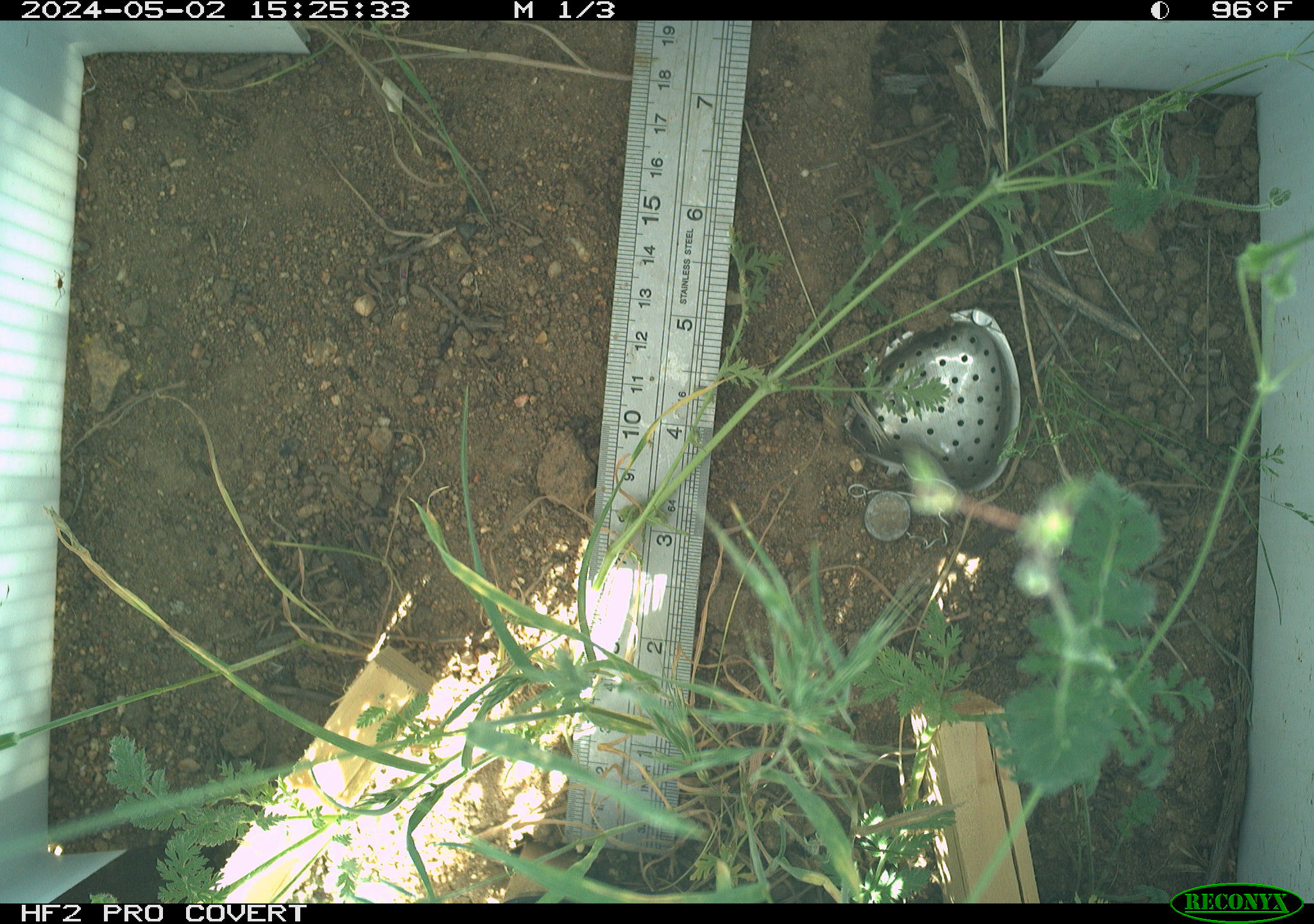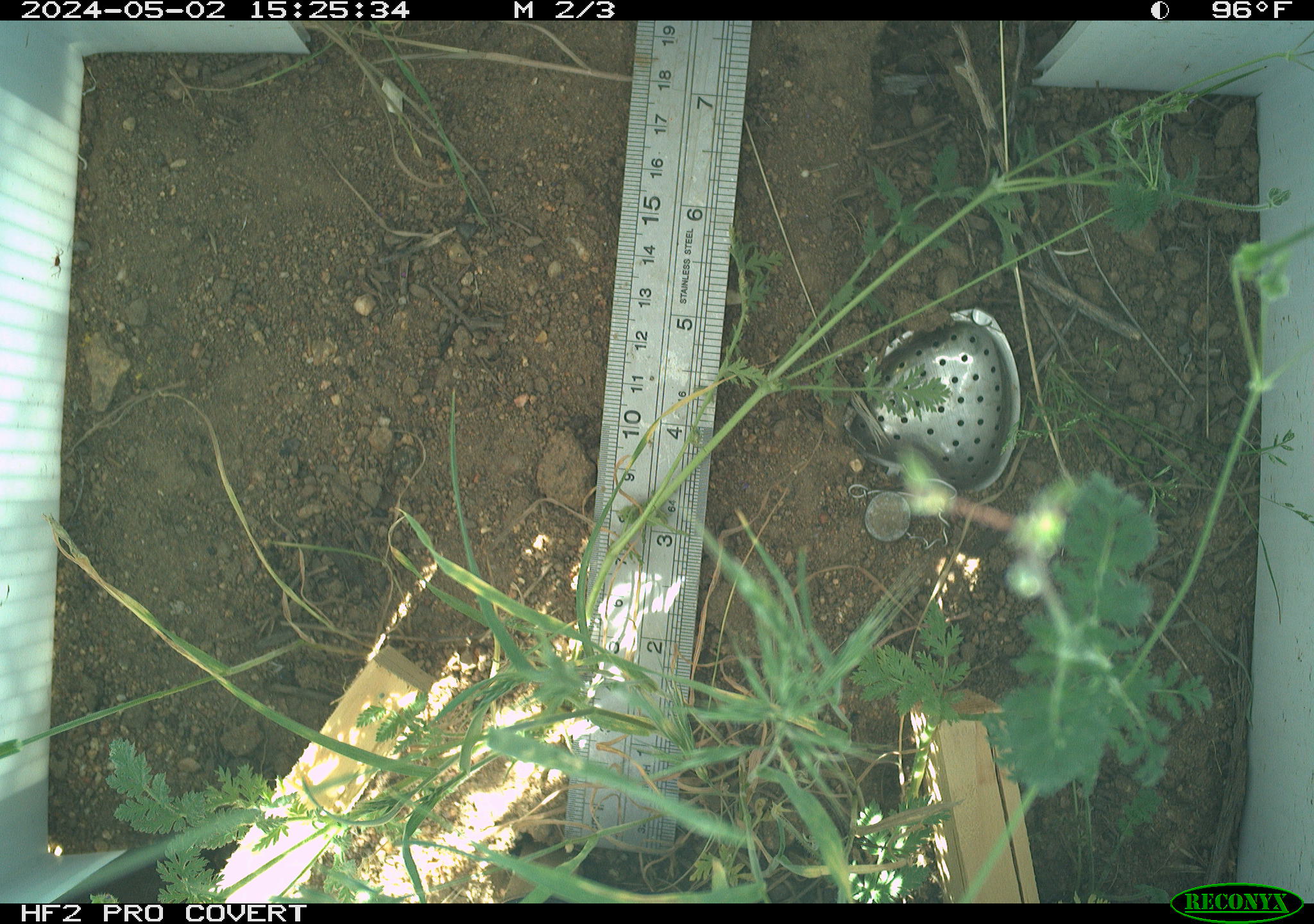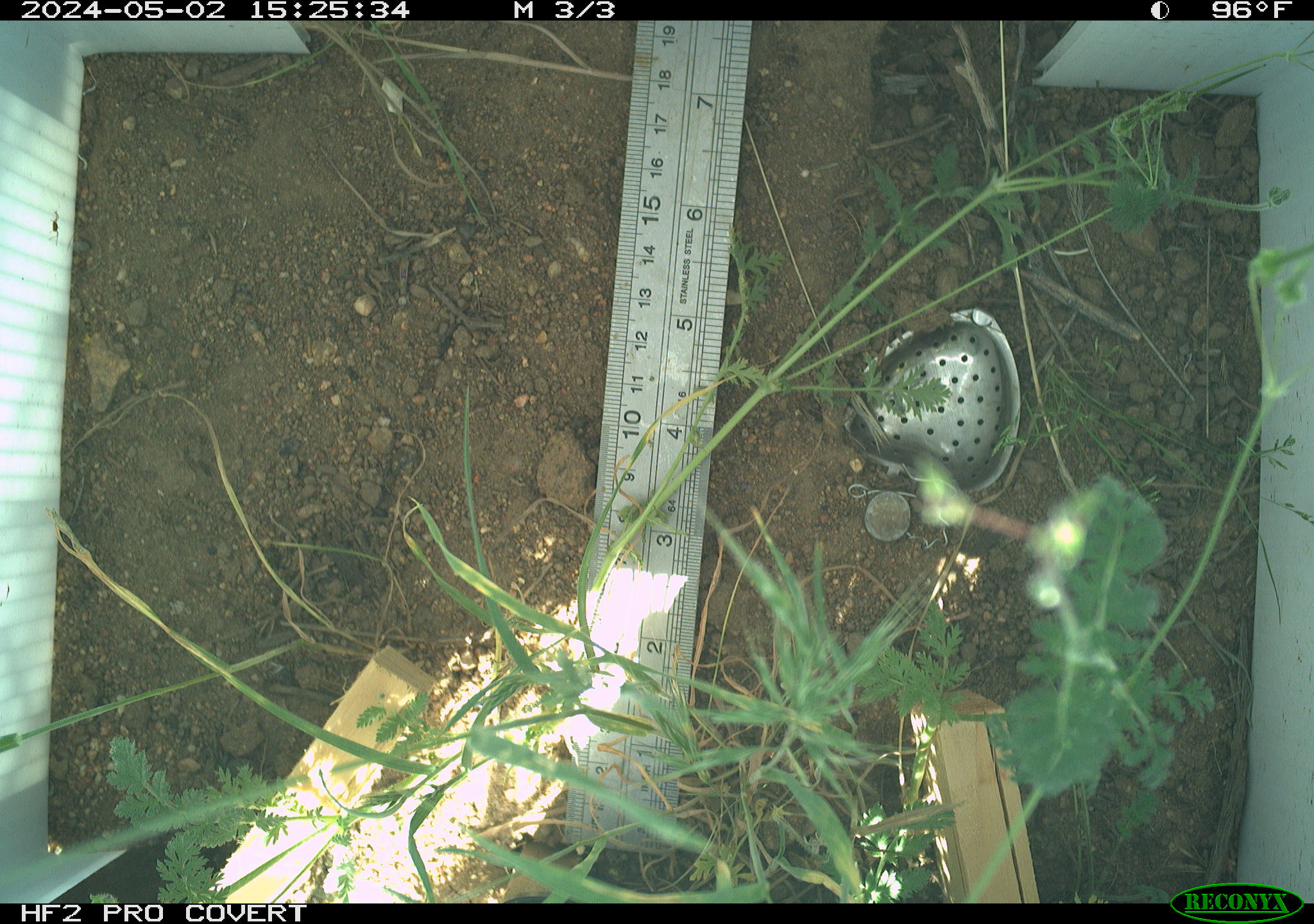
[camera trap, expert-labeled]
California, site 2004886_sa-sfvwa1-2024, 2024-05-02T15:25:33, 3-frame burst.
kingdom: Animalia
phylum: Arthropoda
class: Insecta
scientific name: Insecta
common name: insect